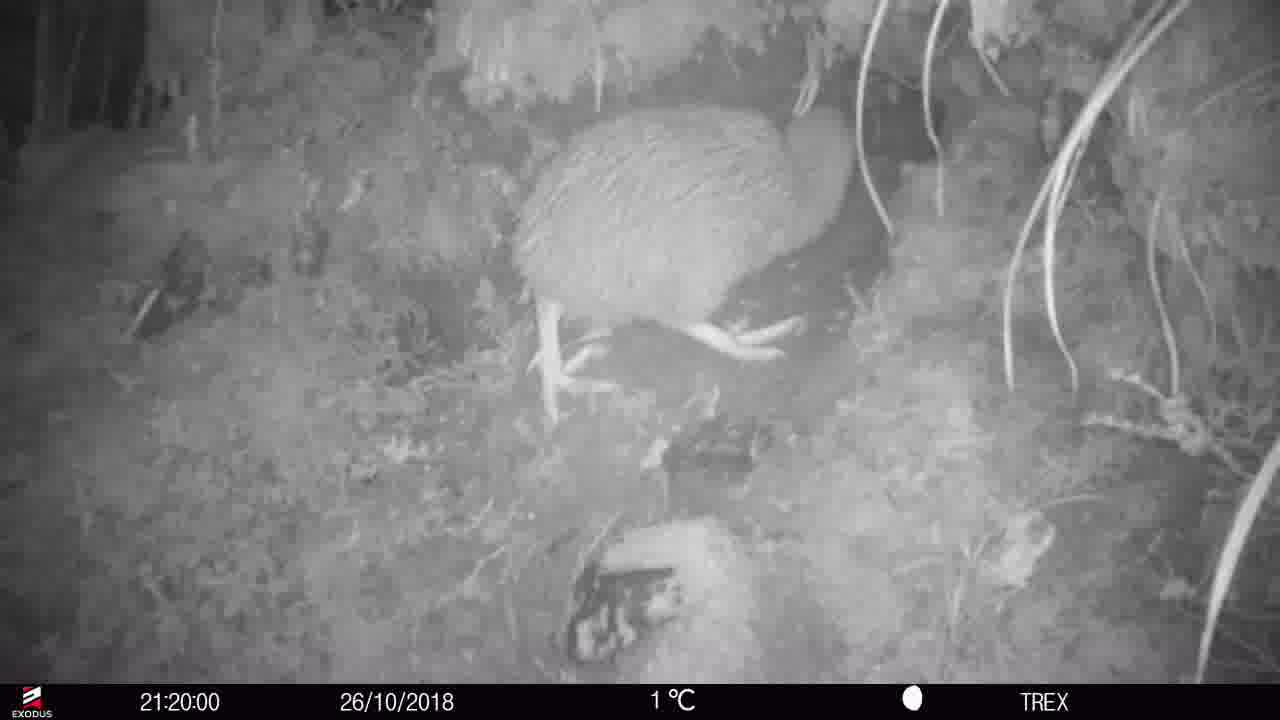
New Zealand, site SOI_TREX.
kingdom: Animalia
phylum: Chordata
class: Aves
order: Apterygiformes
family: Apterygidae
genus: Apteryx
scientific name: Apteryx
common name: kiwi